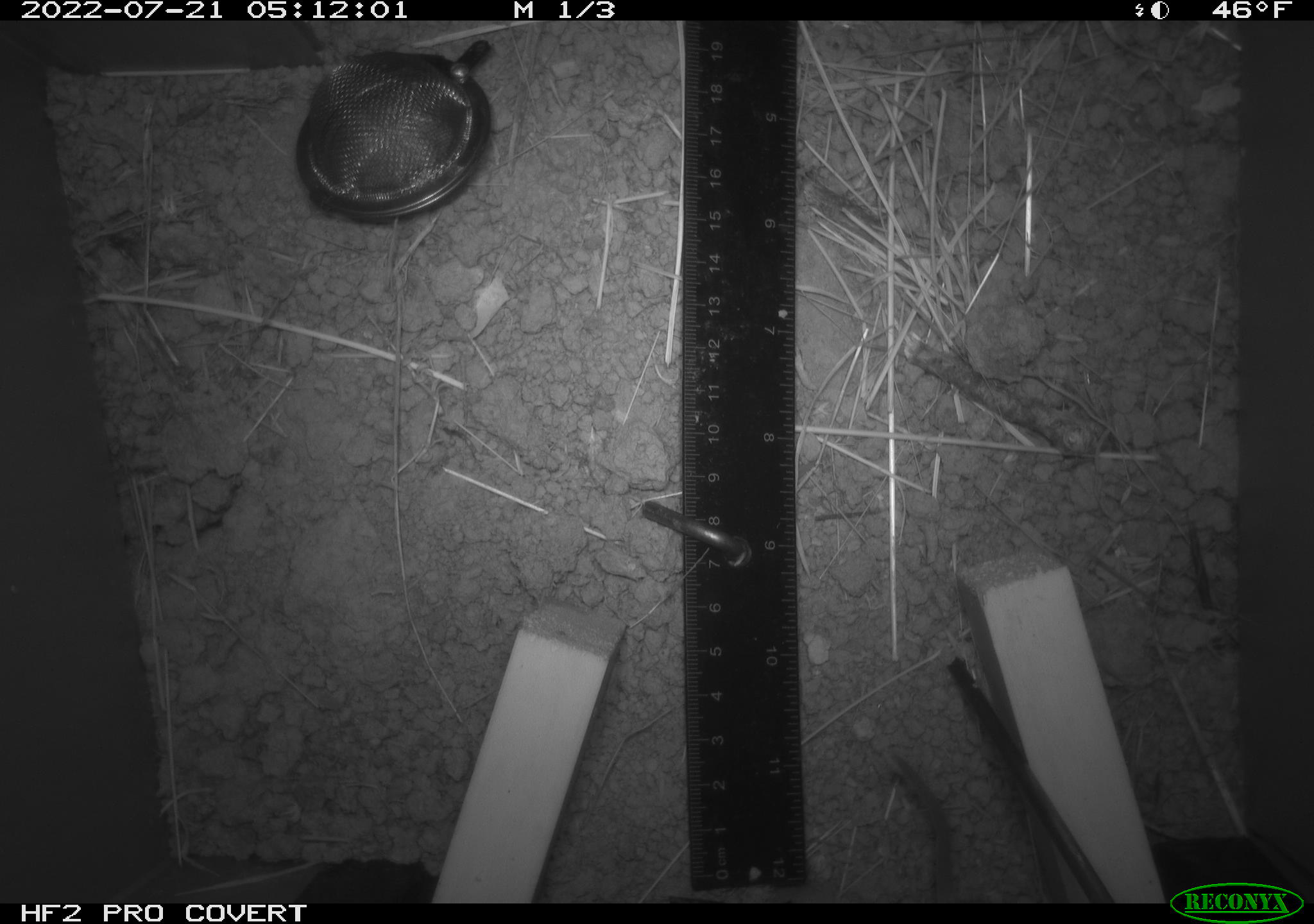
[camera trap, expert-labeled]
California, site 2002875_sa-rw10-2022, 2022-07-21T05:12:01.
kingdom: Animalia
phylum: Chordata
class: Mammalia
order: Rodentia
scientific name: Rodentia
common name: mouse species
Mouse species (Rodentia).